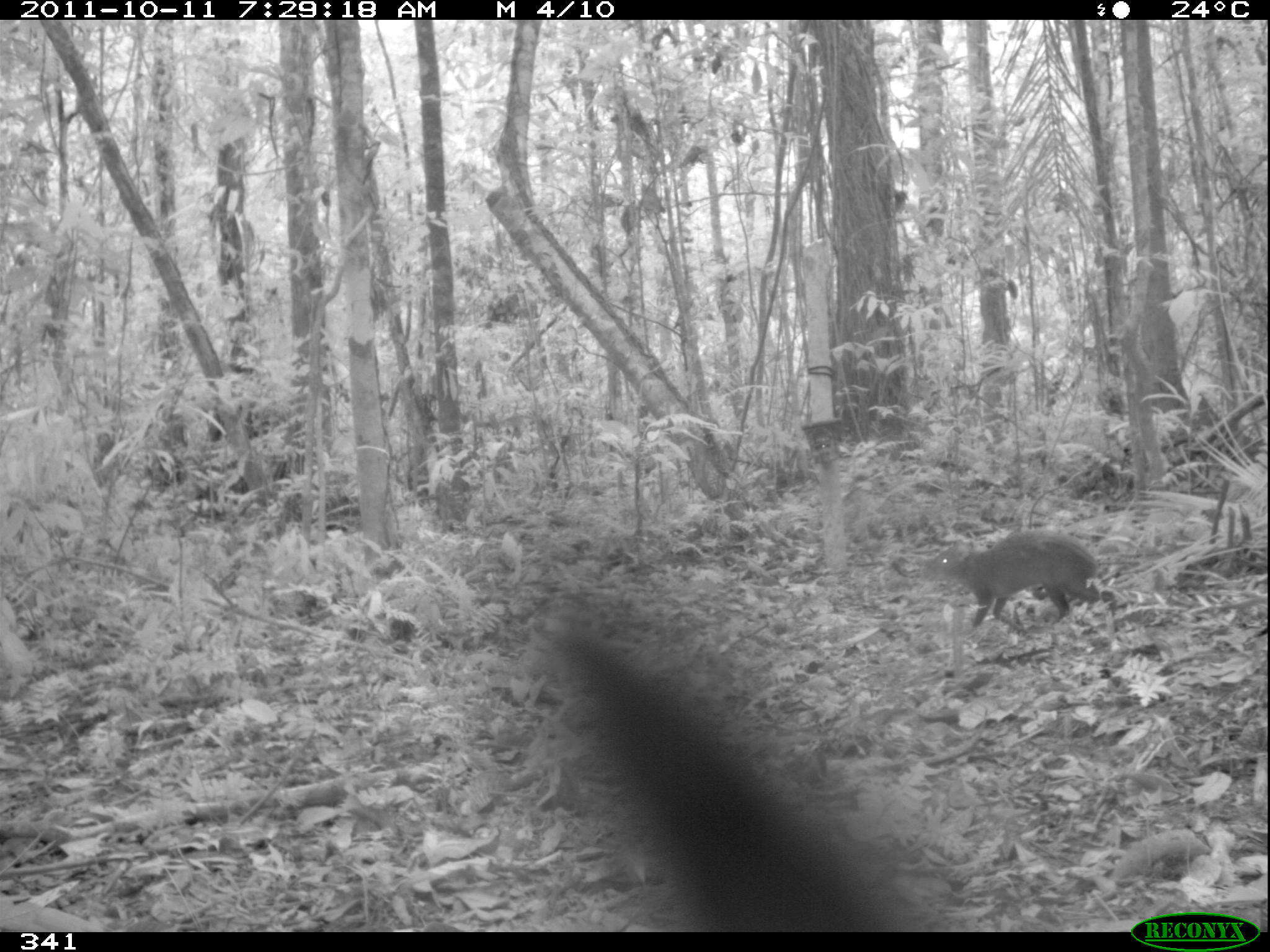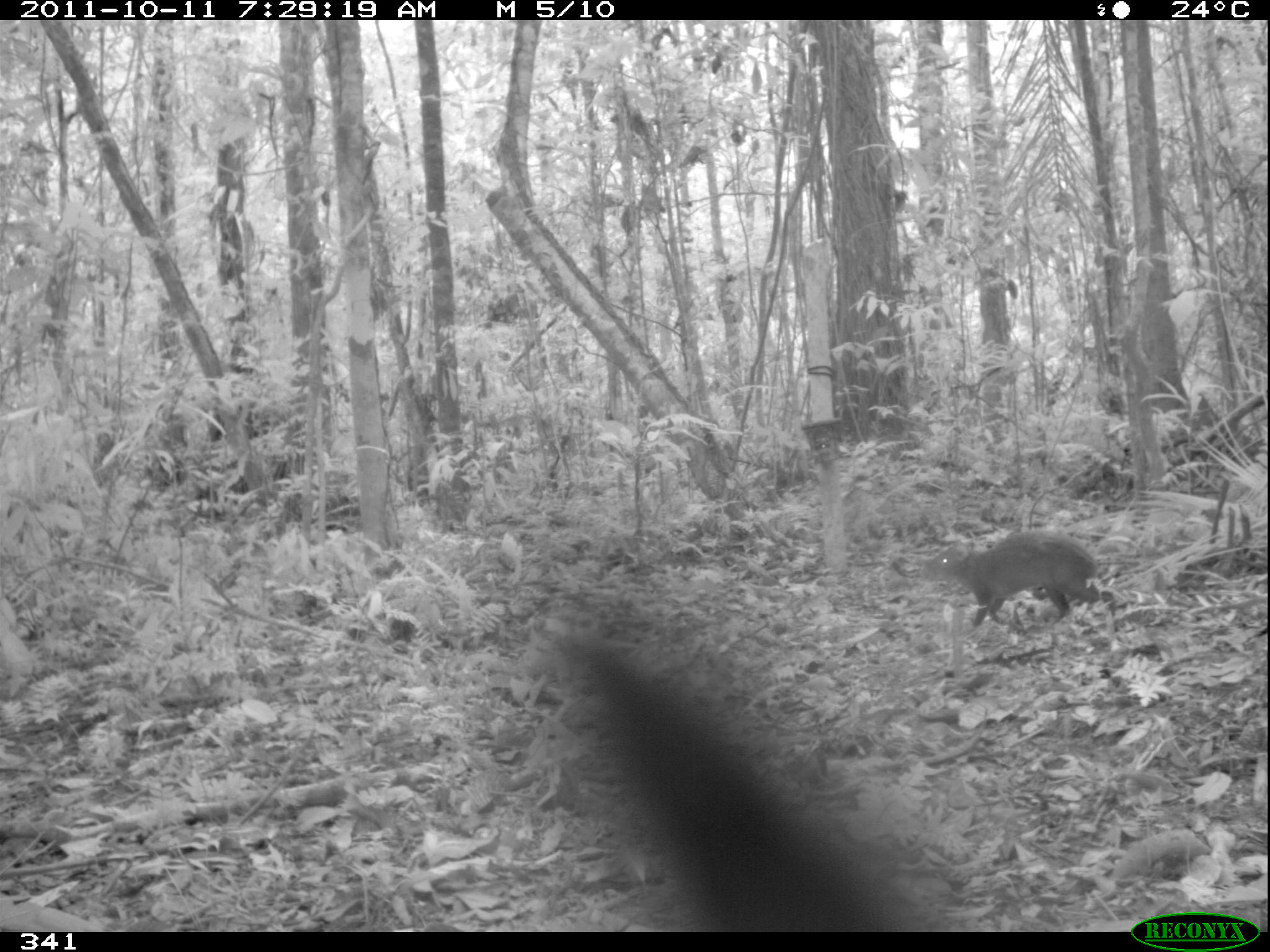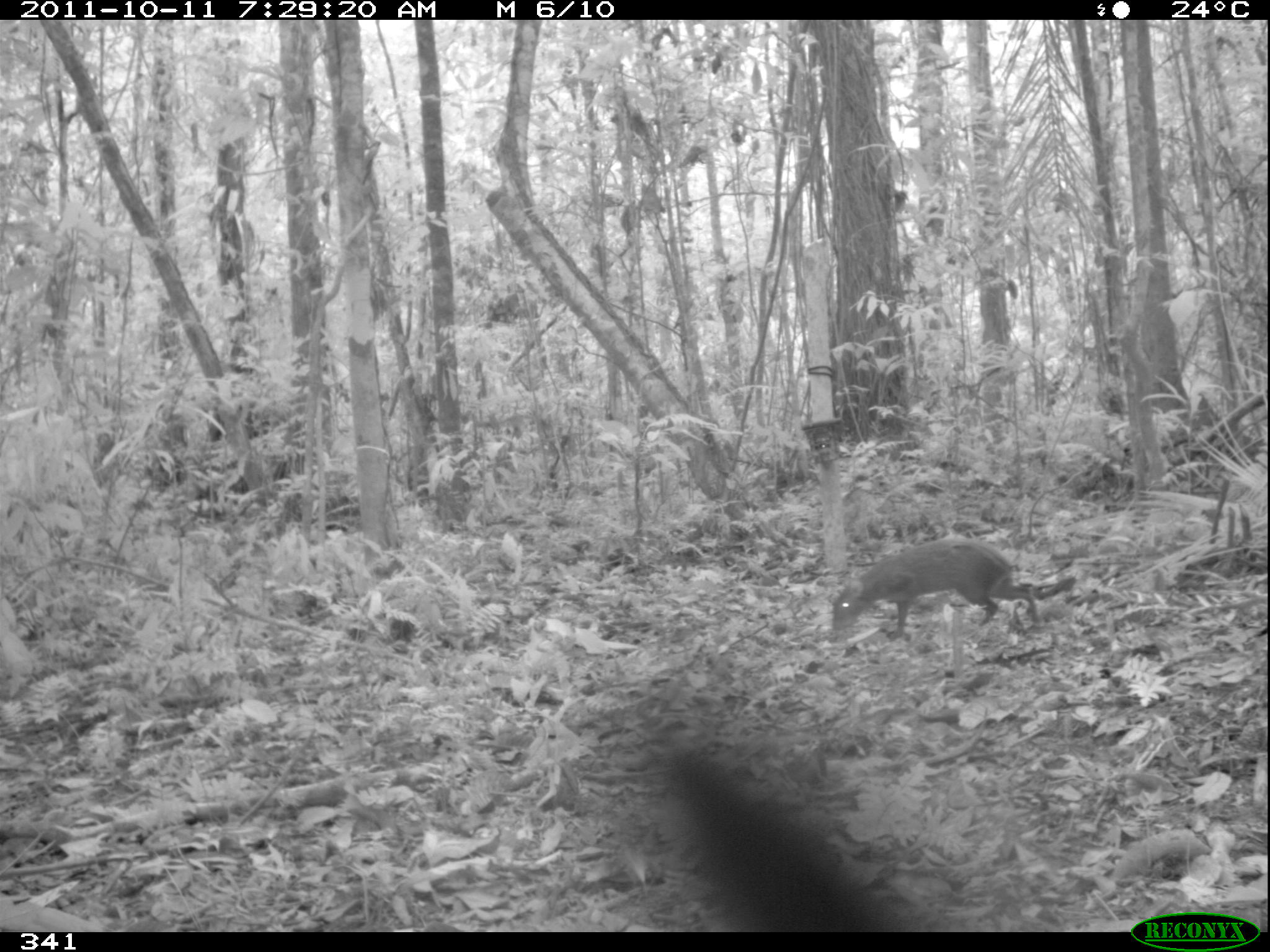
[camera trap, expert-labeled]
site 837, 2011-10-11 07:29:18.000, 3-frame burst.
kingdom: Animalia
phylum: Chordata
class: Mammalia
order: Rodentia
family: Dasyproctidae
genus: Dasyprocta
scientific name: Dasyprocta punctata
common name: central american agouti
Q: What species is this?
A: Dasyprocta punctata (central american agouti).